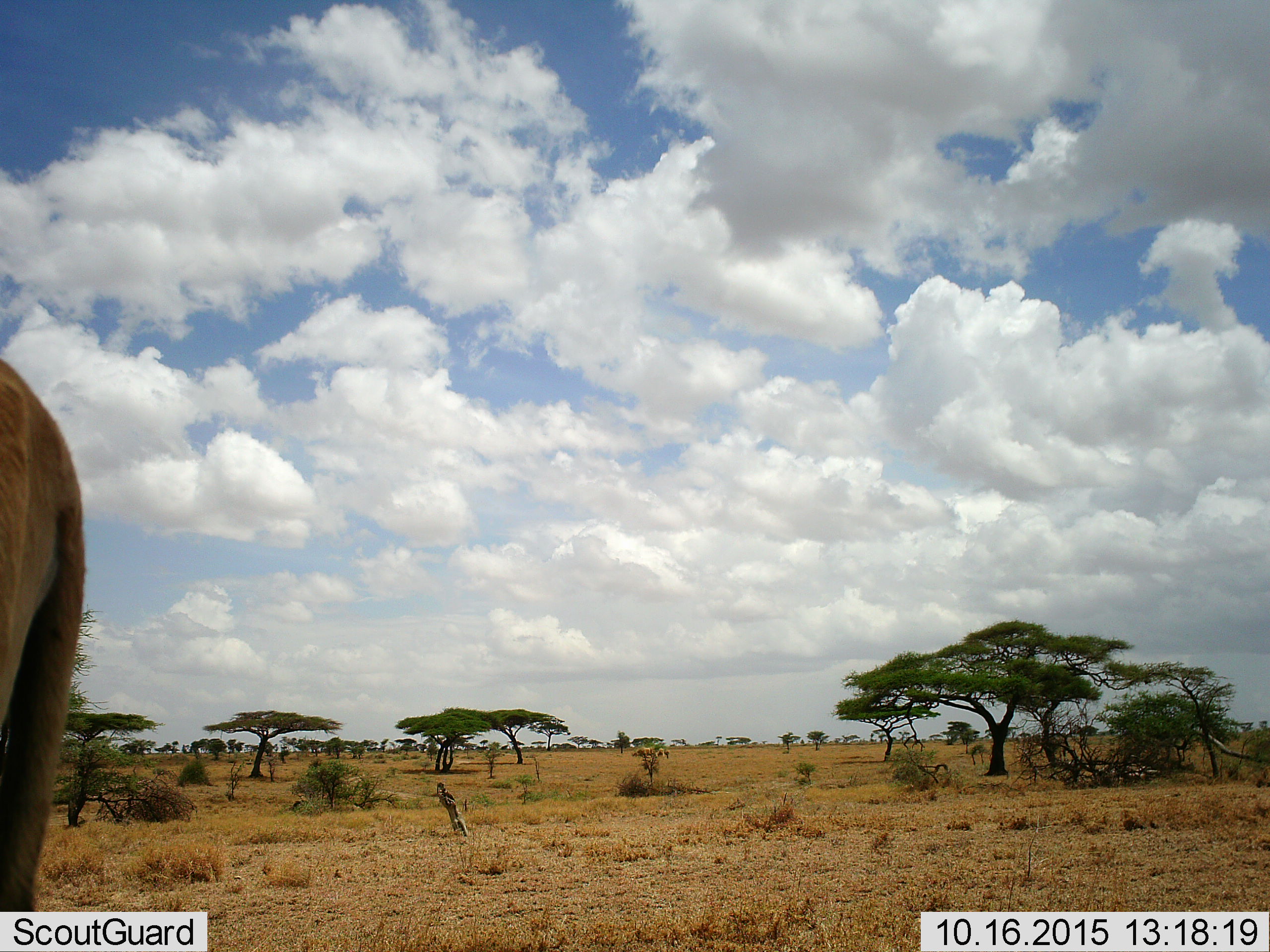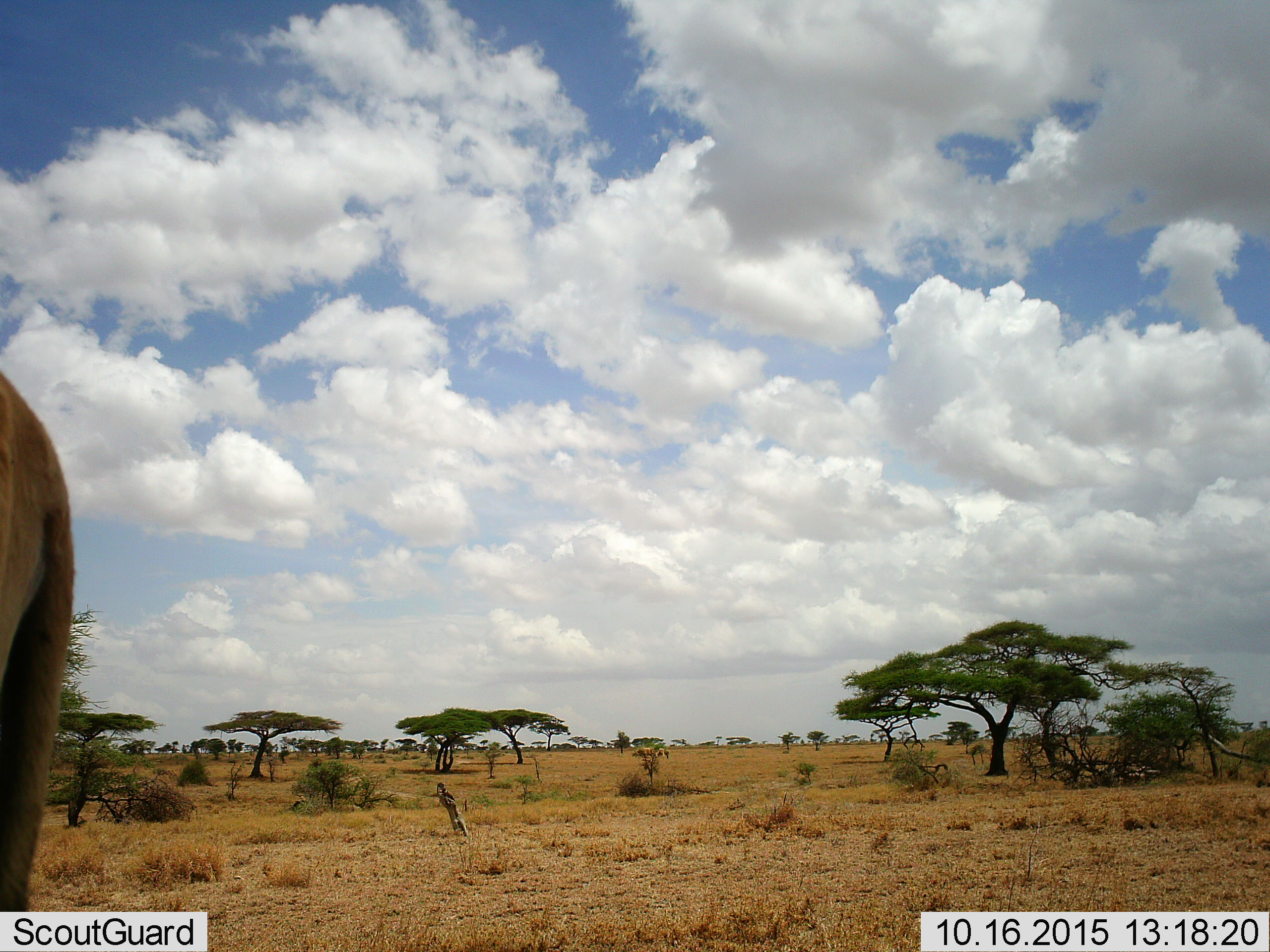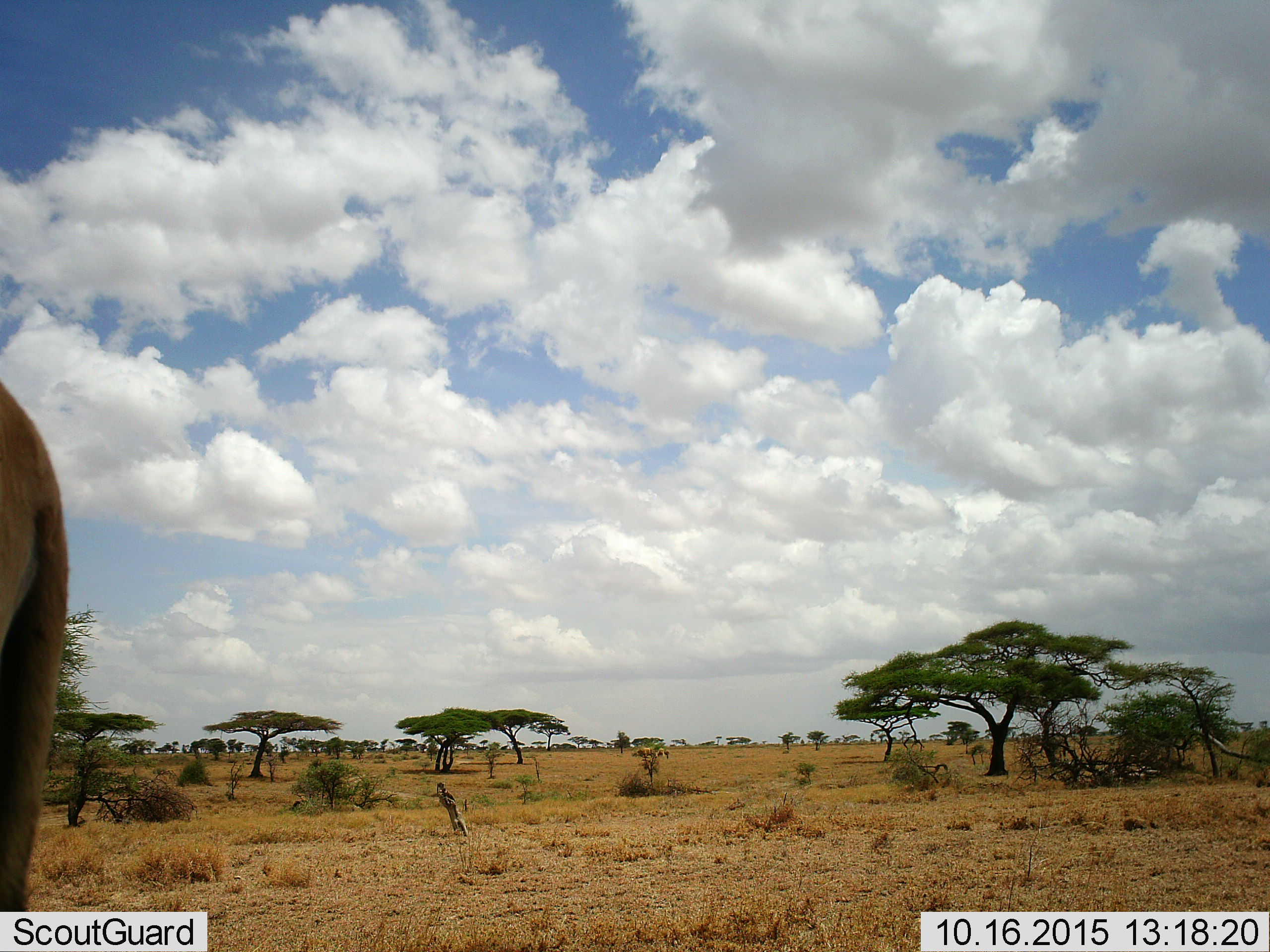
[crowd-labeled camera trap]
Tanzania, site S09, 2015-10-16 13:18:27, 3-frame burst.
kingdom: Animalia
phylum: Chordata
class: Mammalia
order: Artiodactyla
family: Bovidae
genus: Connochaetes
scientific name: Connochaetes taurinus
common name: blue wildebeest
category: wildebeest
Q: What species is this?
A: Wildebeest (blue wildebeest) (Connochaetes taurinus).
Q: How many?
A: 2.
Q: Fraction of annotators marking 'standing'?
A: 100%.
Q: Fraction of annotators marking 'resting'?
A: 0%.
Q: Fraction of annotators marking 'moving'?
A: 0%.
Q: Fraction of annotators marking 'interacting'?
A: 0%.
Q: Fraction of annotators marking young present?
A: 0%.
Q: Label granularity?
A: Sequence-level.